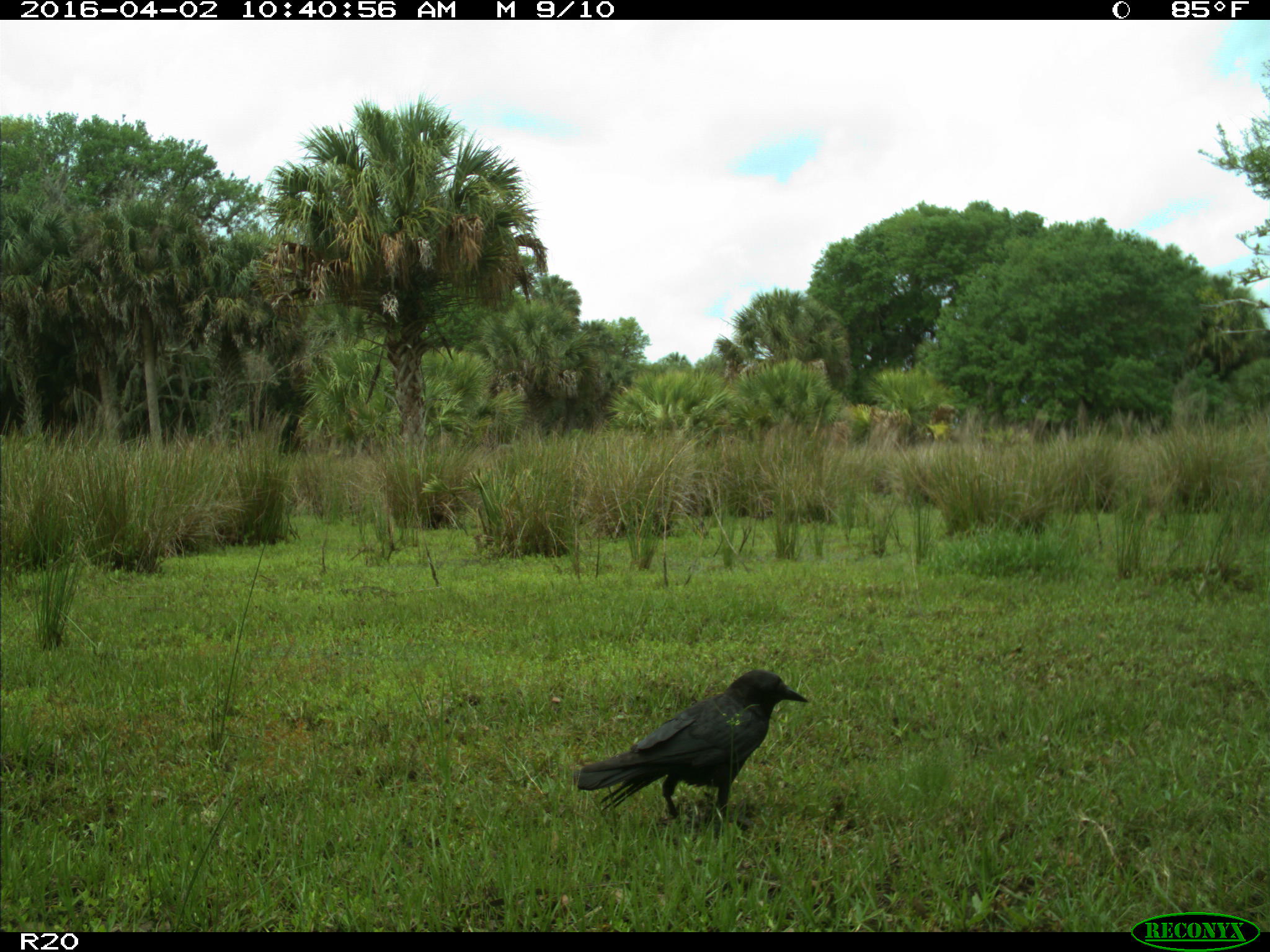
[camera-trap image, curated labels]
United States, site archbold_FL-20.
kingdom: Animalia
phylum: Chordata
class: Aves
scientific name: Aves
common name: birds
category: unidentified bird